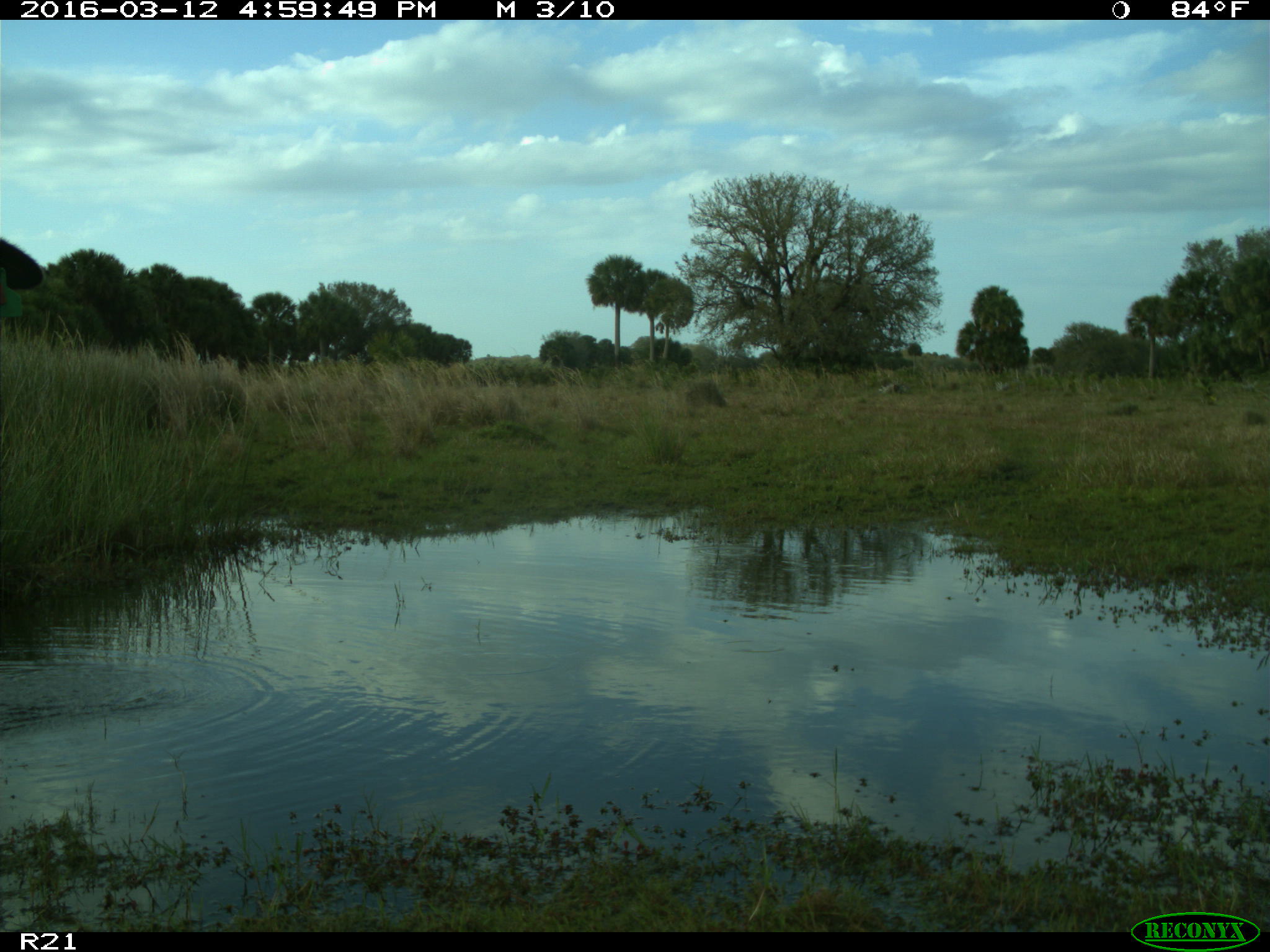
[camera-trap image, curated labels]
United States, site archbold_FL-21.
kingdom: Animalia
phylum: Chordata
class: Mammalia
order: Artiodactyla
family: Bovidae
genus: Bos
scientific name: Bos taurus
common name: domestic cow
Bos taurus (domestic cow).